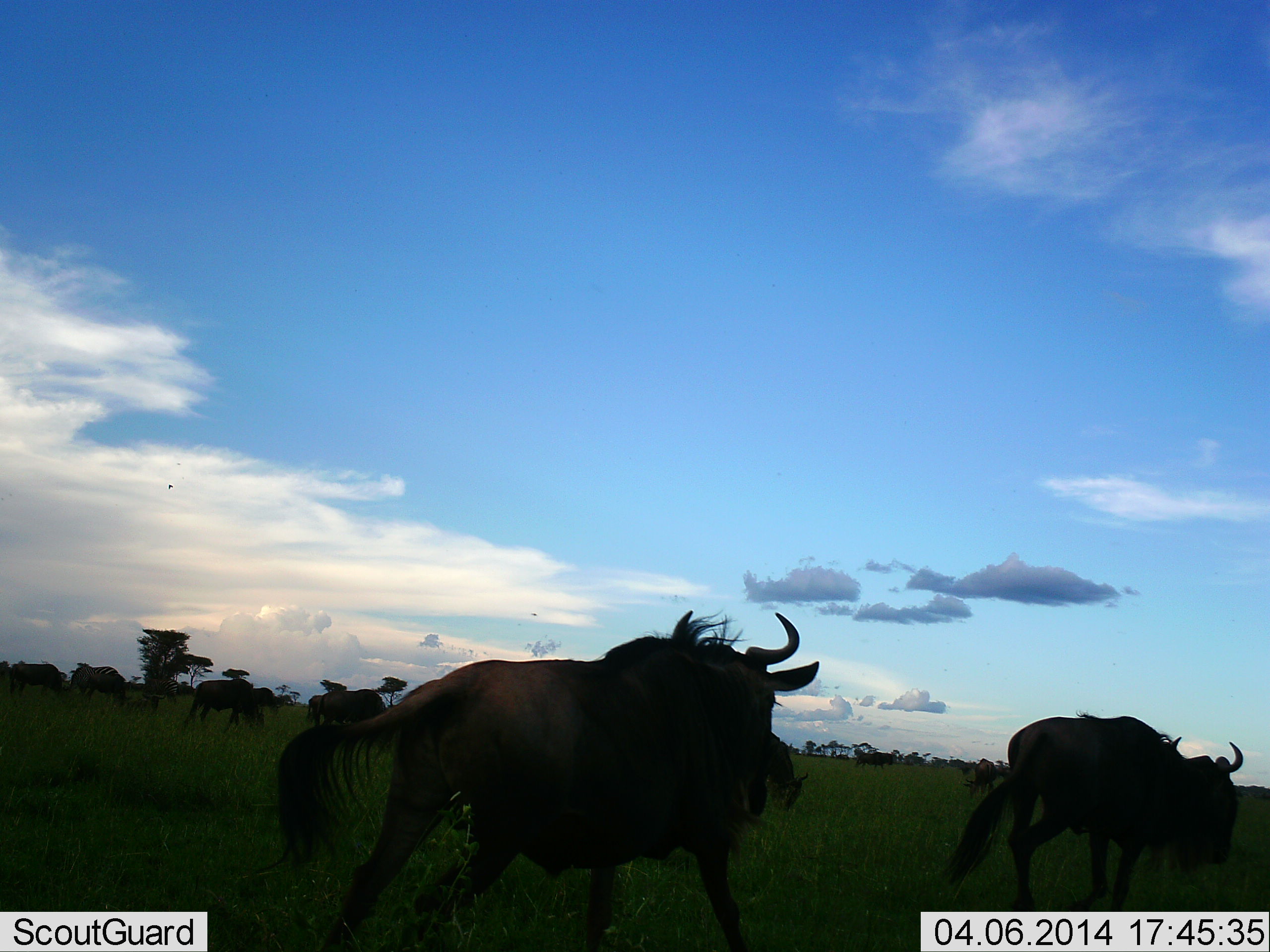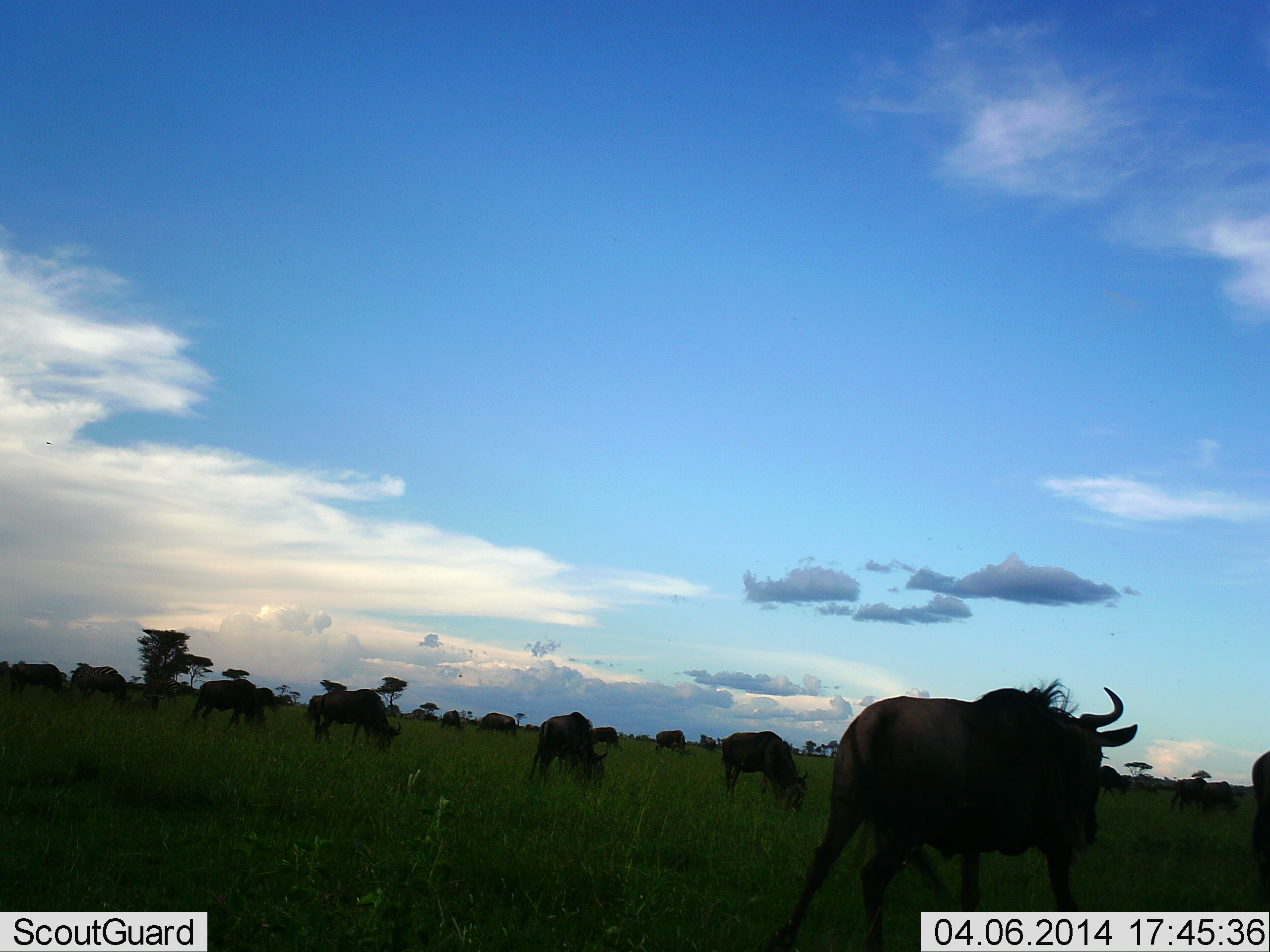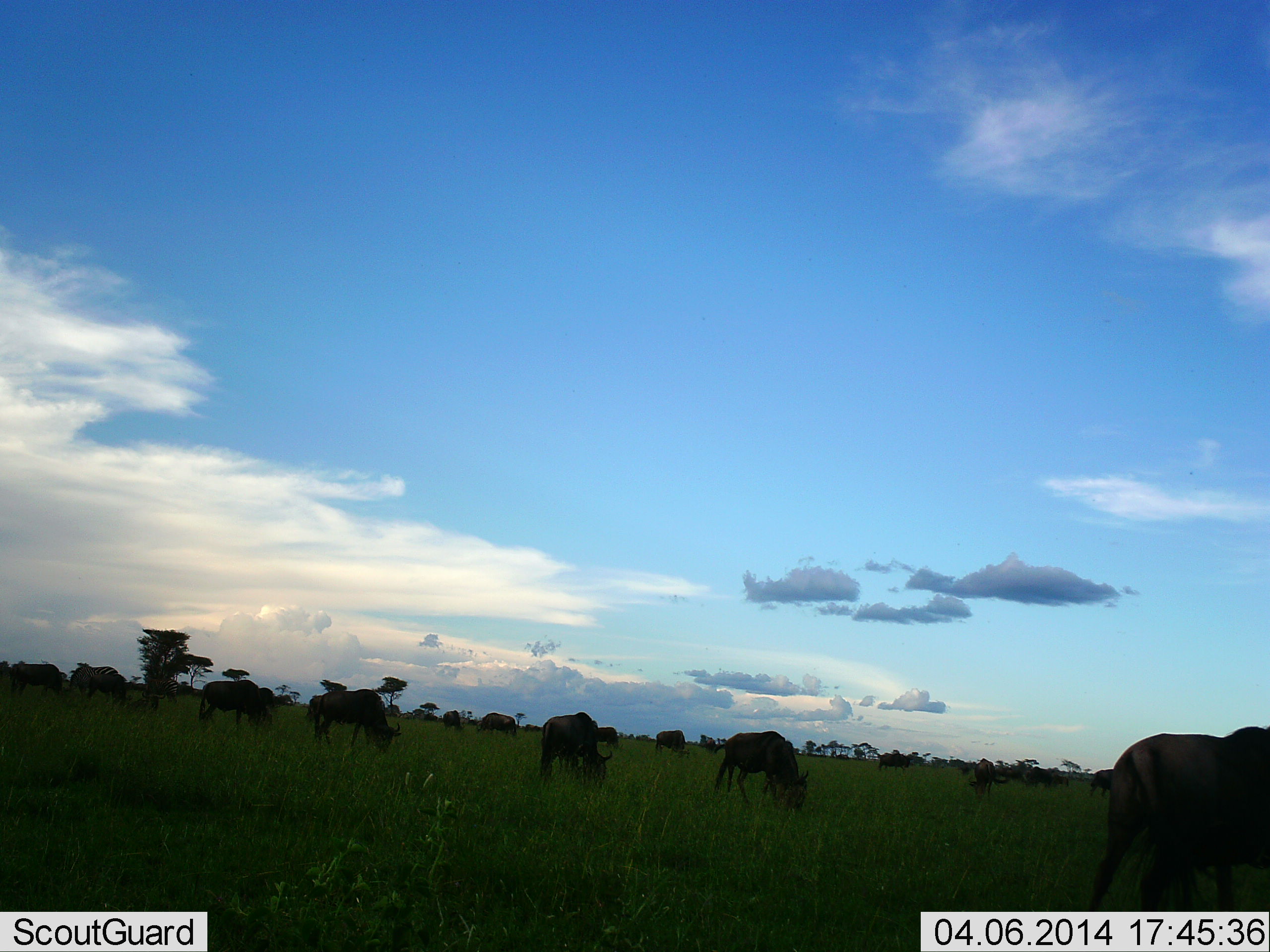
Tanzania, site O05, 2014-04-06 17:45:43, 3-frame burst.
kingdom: Animalia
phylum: Chordata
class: Mammalia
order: Artiodactyla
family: Bovidae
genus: Connochaetes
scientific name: Connochaetes taurinus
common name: blue wildebeest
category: wildebeest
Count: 11-50.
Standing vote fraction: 45%.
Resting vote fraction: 0%.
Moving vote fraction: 91%.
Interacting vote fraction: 0%.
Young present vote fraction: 0%.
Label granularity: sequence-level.